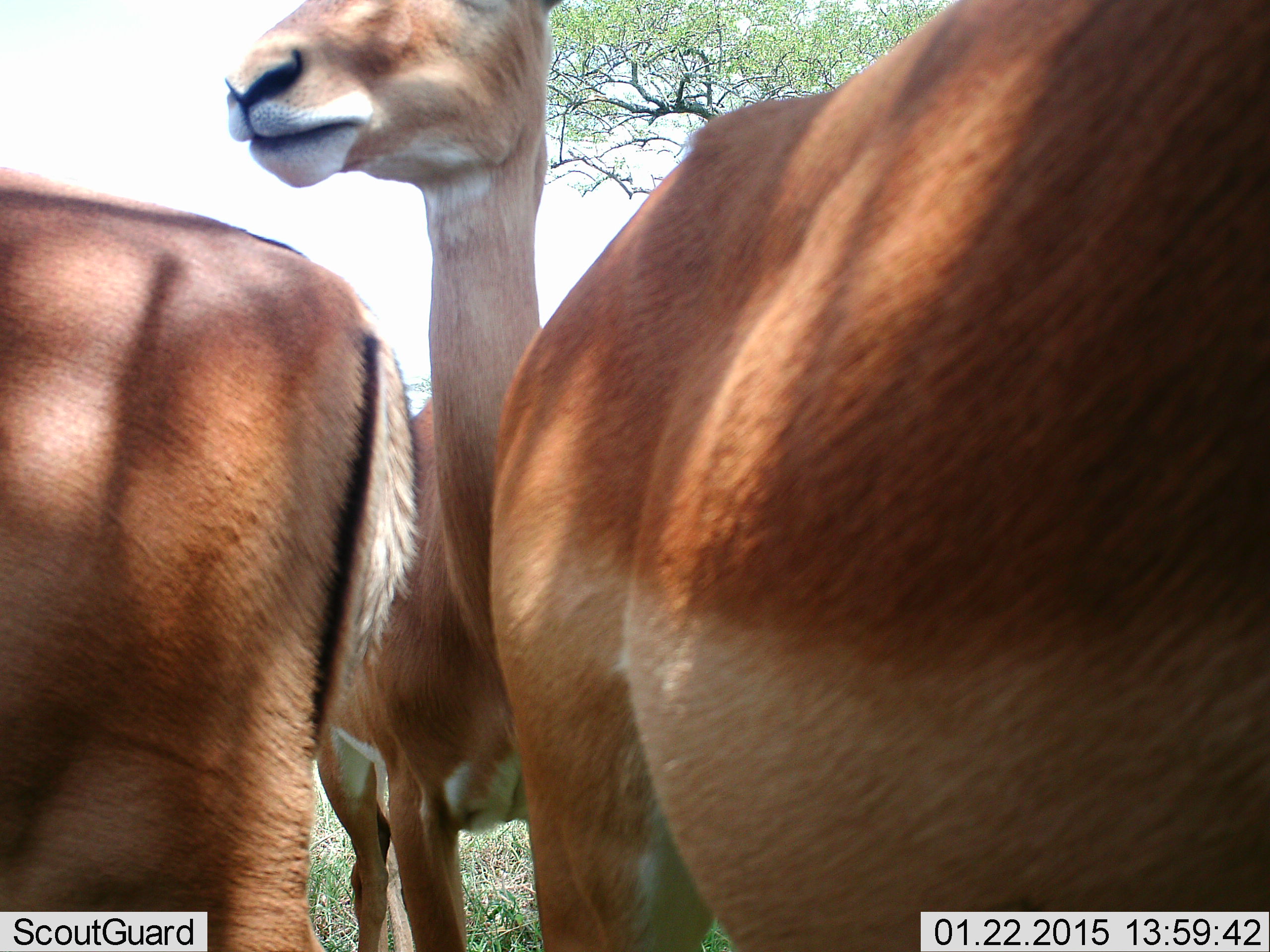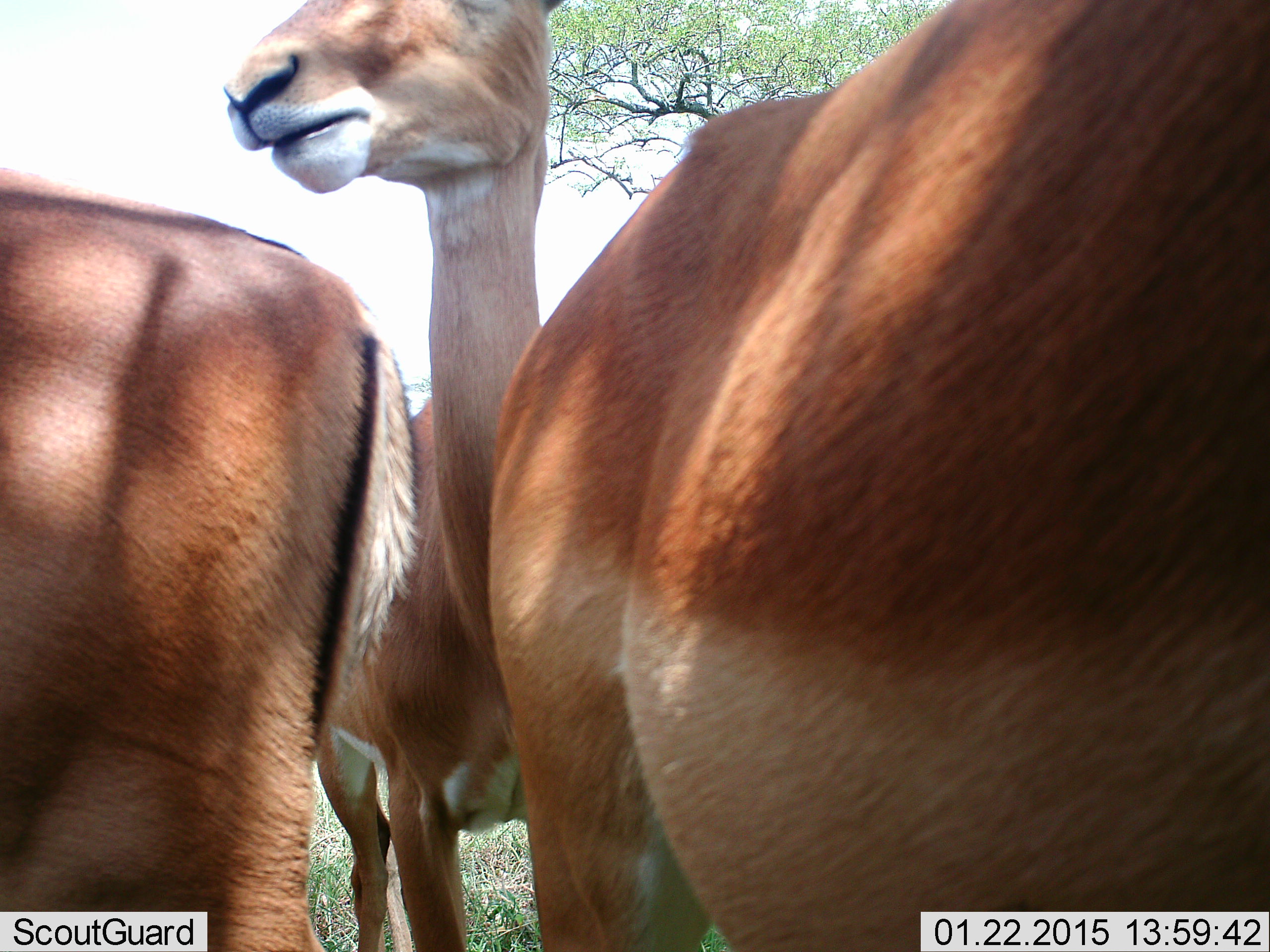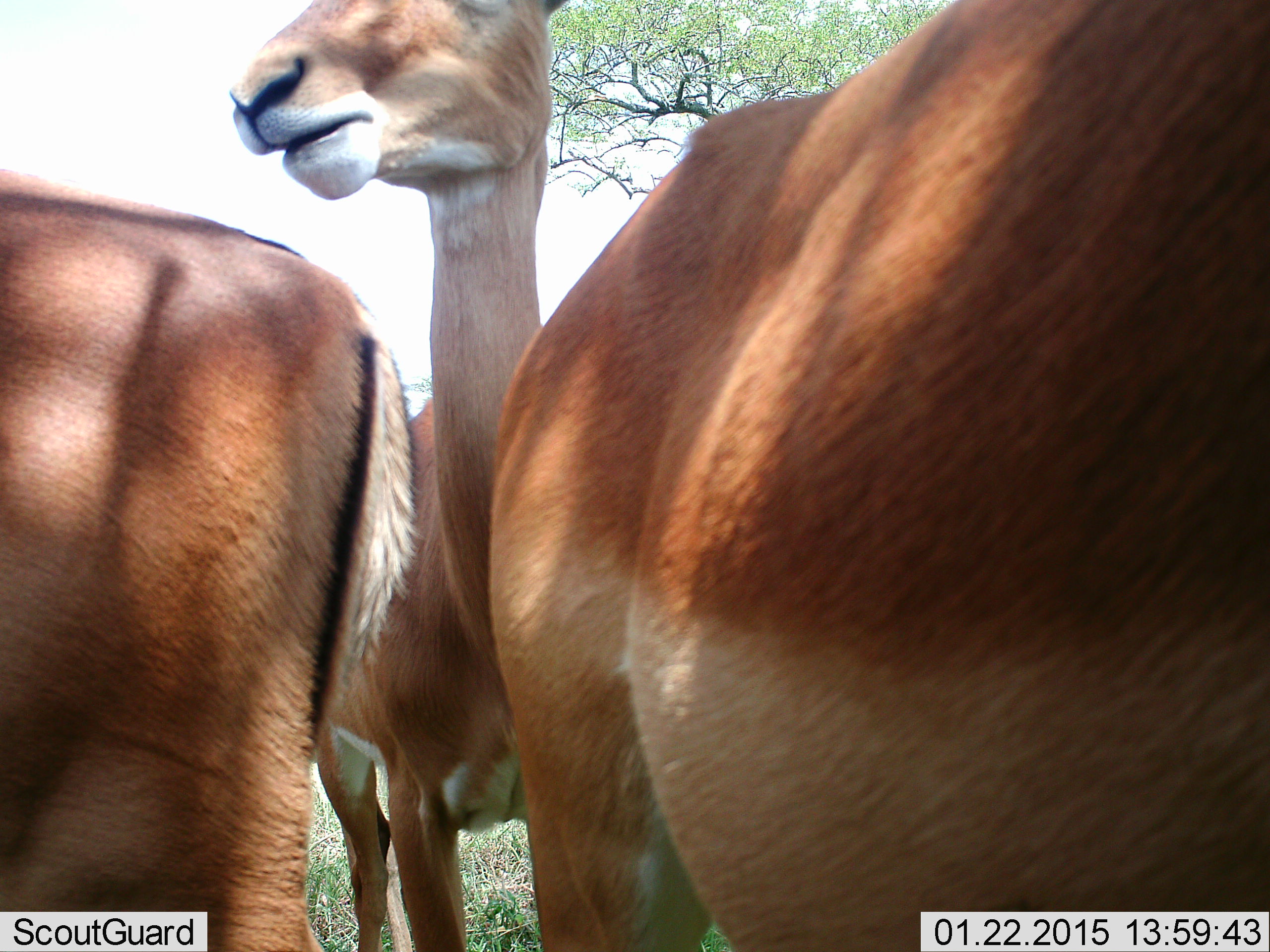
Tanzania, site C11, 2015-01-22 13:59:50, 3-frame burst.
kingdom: Animalia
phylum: Chordata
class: Mammalia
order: Artiodactyla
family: Bovidae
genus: Aepyceros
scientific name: Aepyceros melampus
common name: impala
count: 3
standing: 100%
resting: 0%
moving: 0%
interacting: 0%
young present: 0%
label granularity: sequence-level